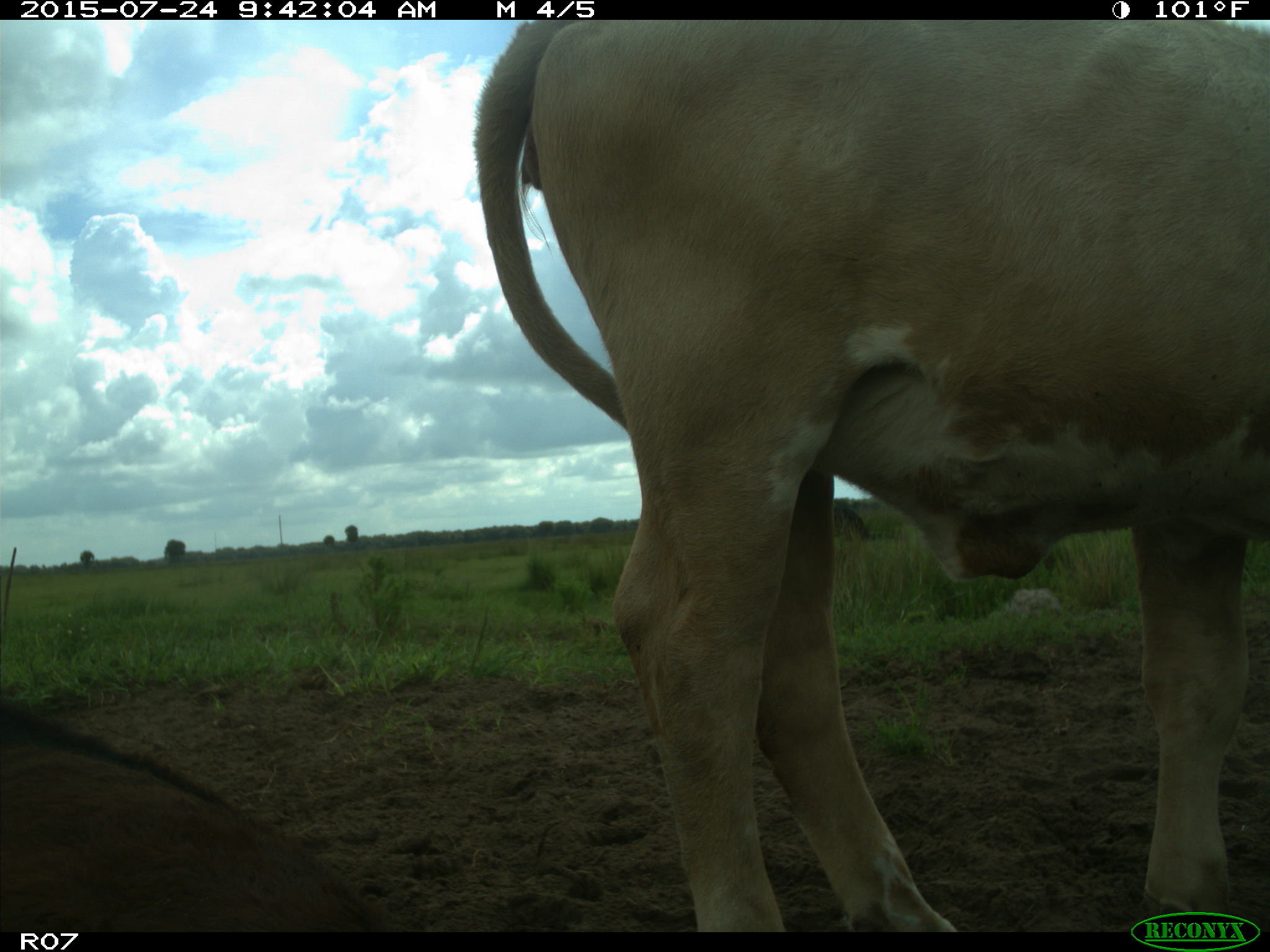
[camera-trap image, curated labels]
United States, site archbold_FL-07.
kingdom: Animalia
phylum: Chordata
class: Mammalia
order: Artiodactyla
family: Bovidae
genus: Bos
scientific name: Bos taurus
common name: domestic cow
Bos taurus (domestic cow).